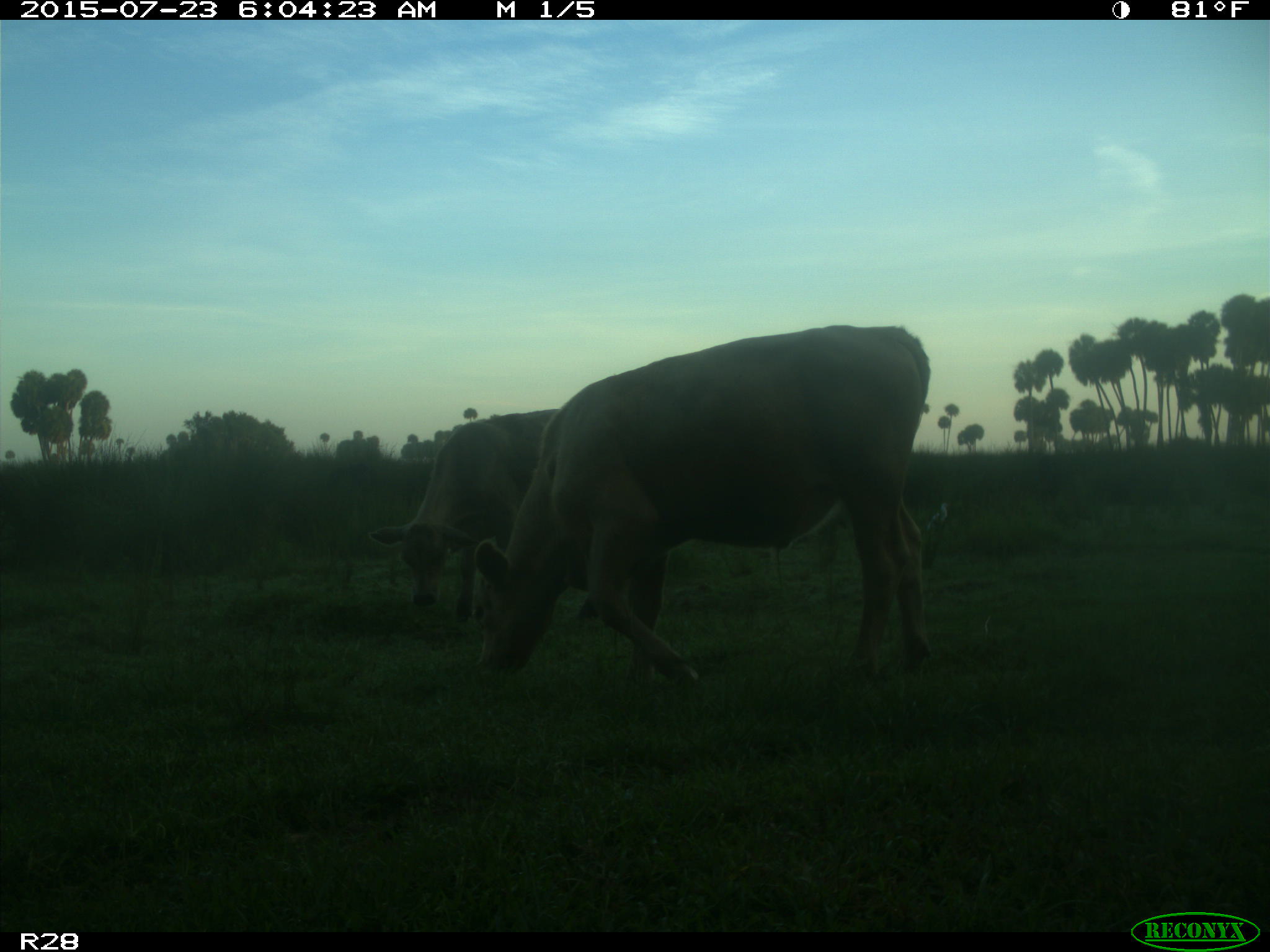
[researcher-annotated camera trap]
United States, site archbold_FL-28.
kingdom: Animalia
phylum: Chordata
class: Mammalia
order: Artiodactyla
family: Bovidae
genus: Bos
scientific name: Bos taurus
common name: domestic cow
Bos taurus (domestic cow).